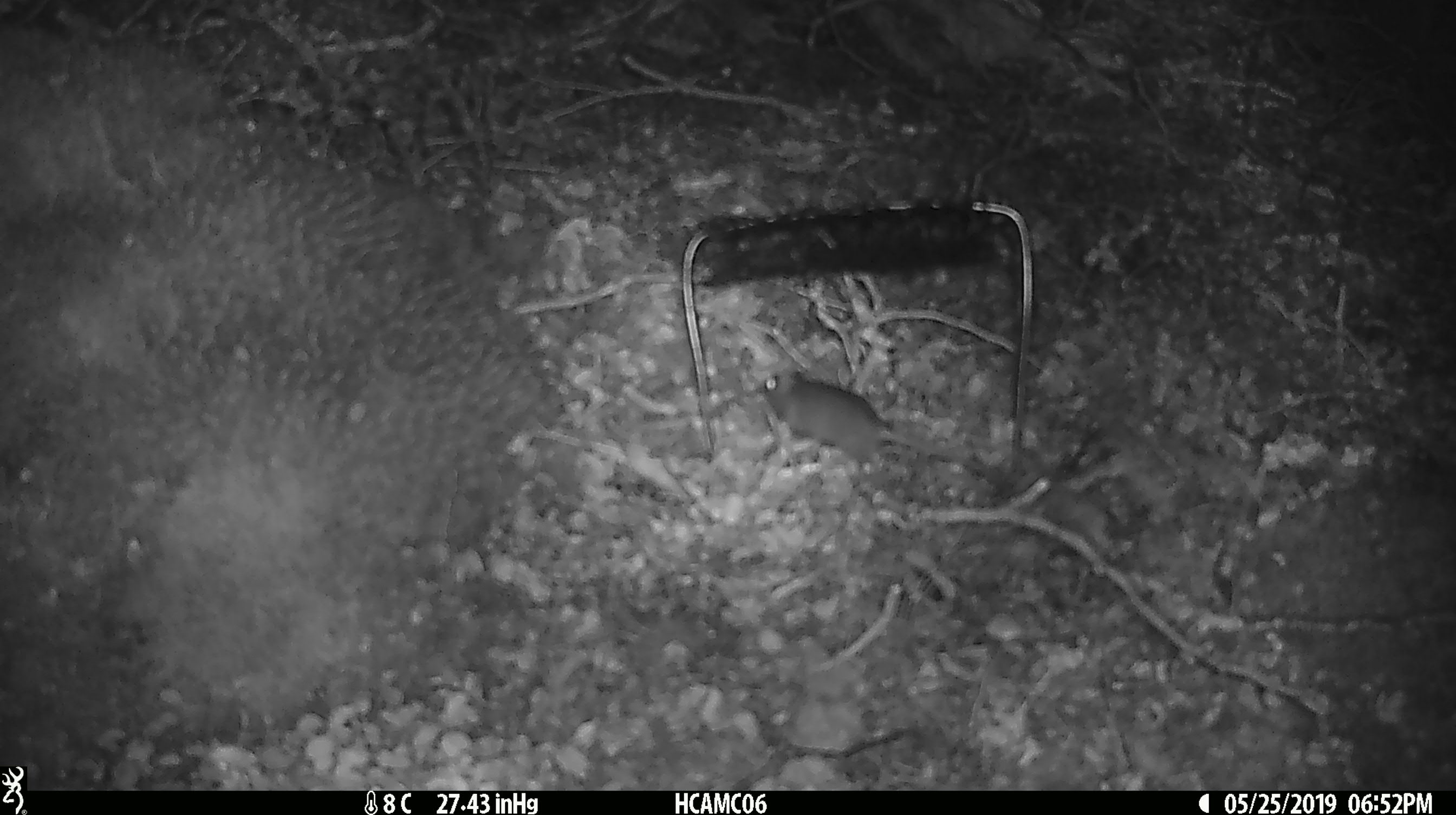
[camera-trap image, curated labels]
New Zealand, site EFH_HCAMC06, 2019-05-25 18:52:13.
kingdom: Animalia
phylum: Chordata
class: Mammalia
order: Rodentia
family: Muridae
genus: Mus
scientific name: Mus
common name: mouse